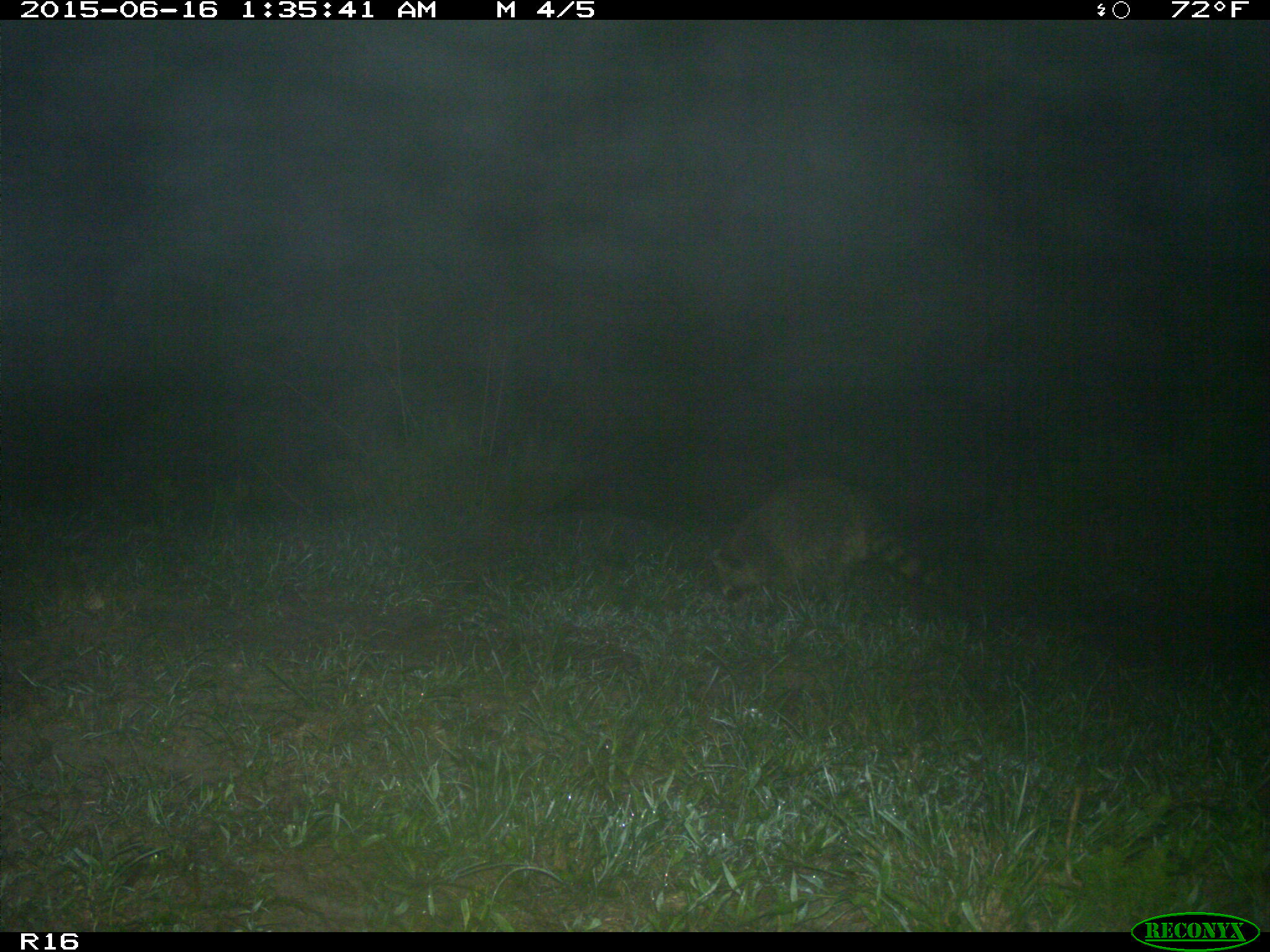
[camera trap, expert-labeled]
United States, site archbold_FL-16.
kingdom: Animalia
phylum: Chordata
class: Mammalia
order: Carnivora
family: Procyonidae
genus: Procyon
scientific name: Procyon lotor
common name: common raccoon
Procyon lotor (common raccoon).